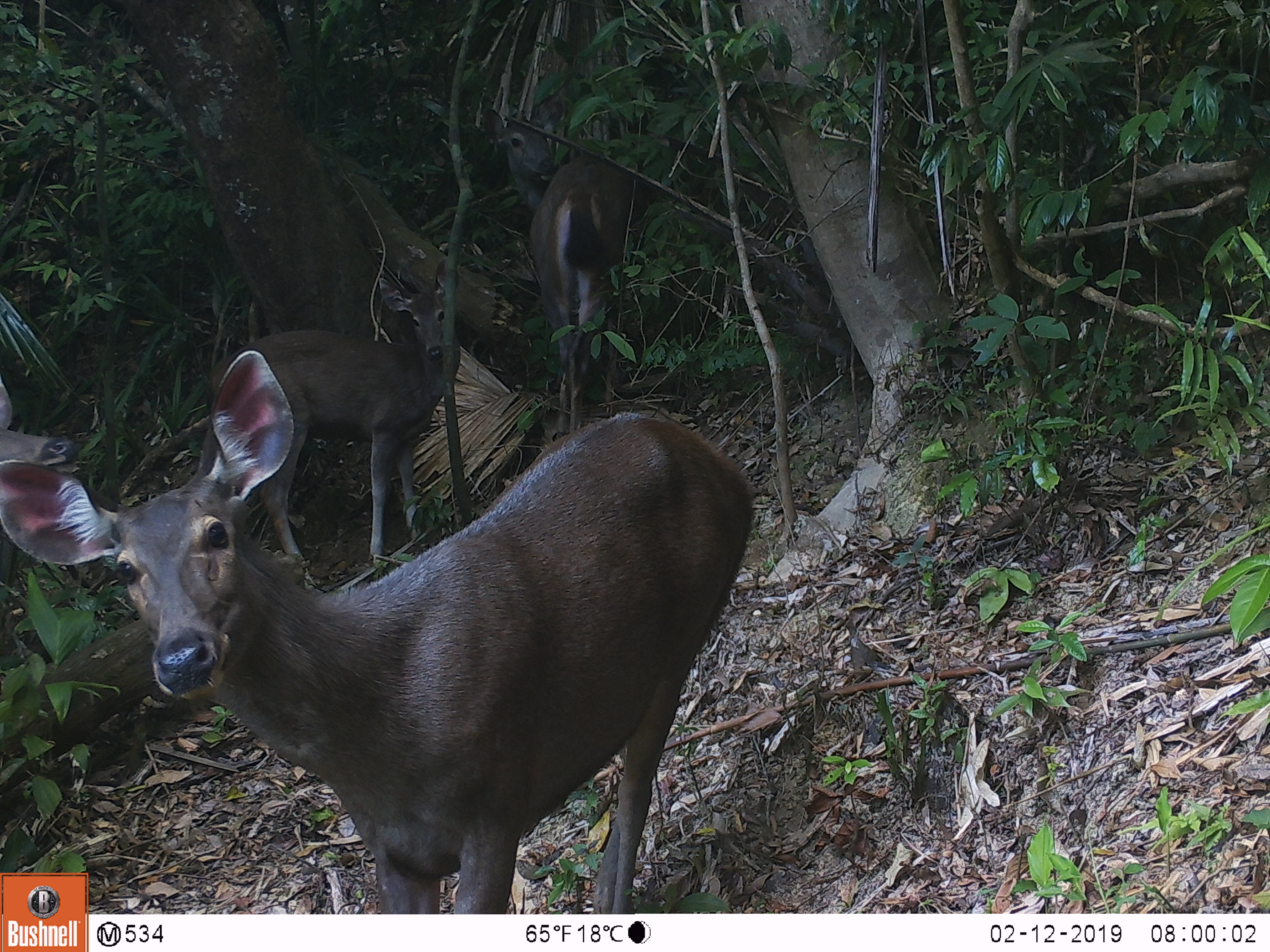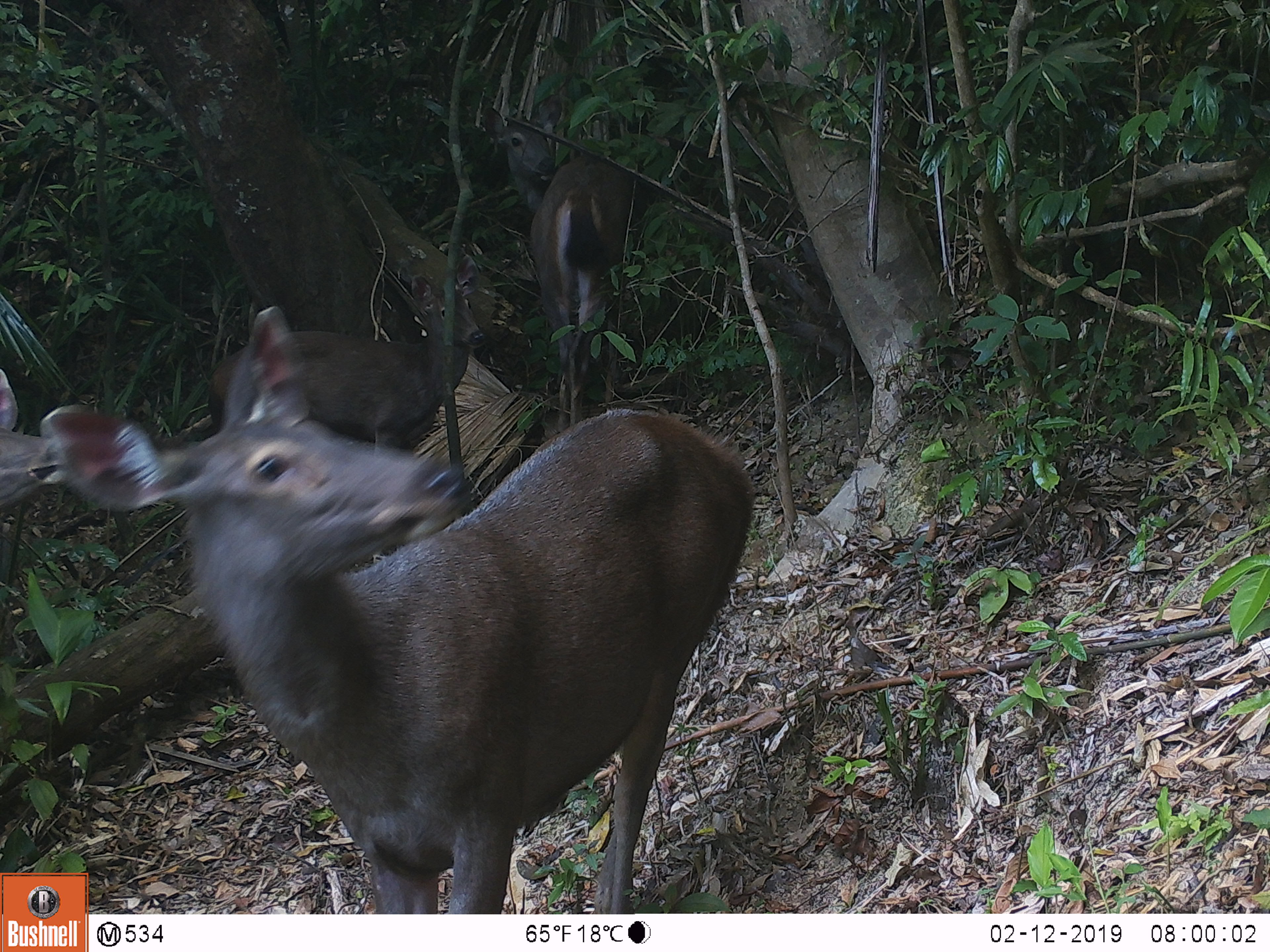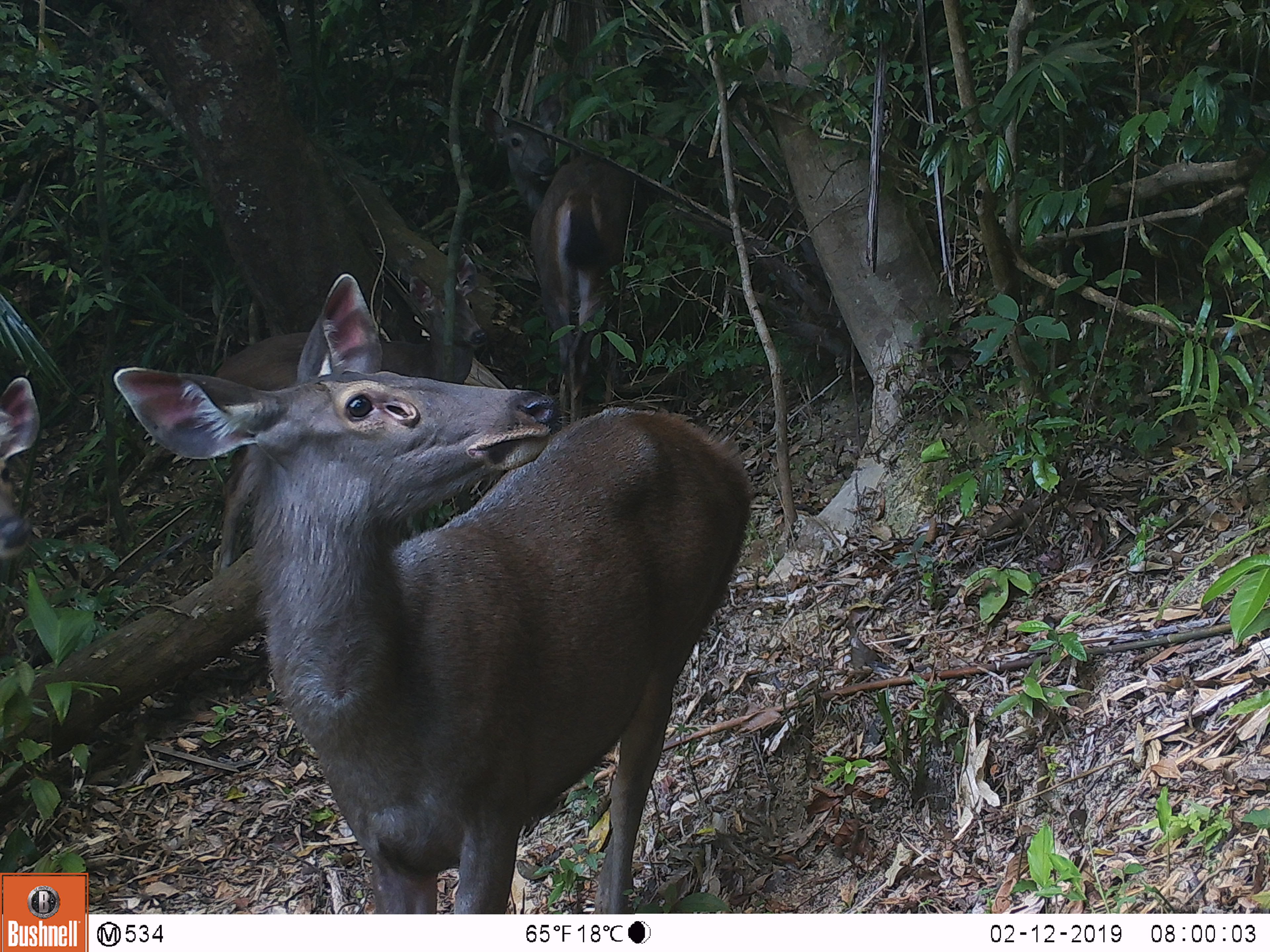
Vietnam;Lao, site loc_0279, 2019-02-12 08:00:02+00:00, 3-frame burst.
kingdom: Animalia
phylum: Chordata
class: Mammalia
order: Artiodactyla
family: Cervidae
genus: Rusa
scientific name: Rusa unicolor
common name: sambar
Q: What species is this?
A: Sambar (Rusa unicolor).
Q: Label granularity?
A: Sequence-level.